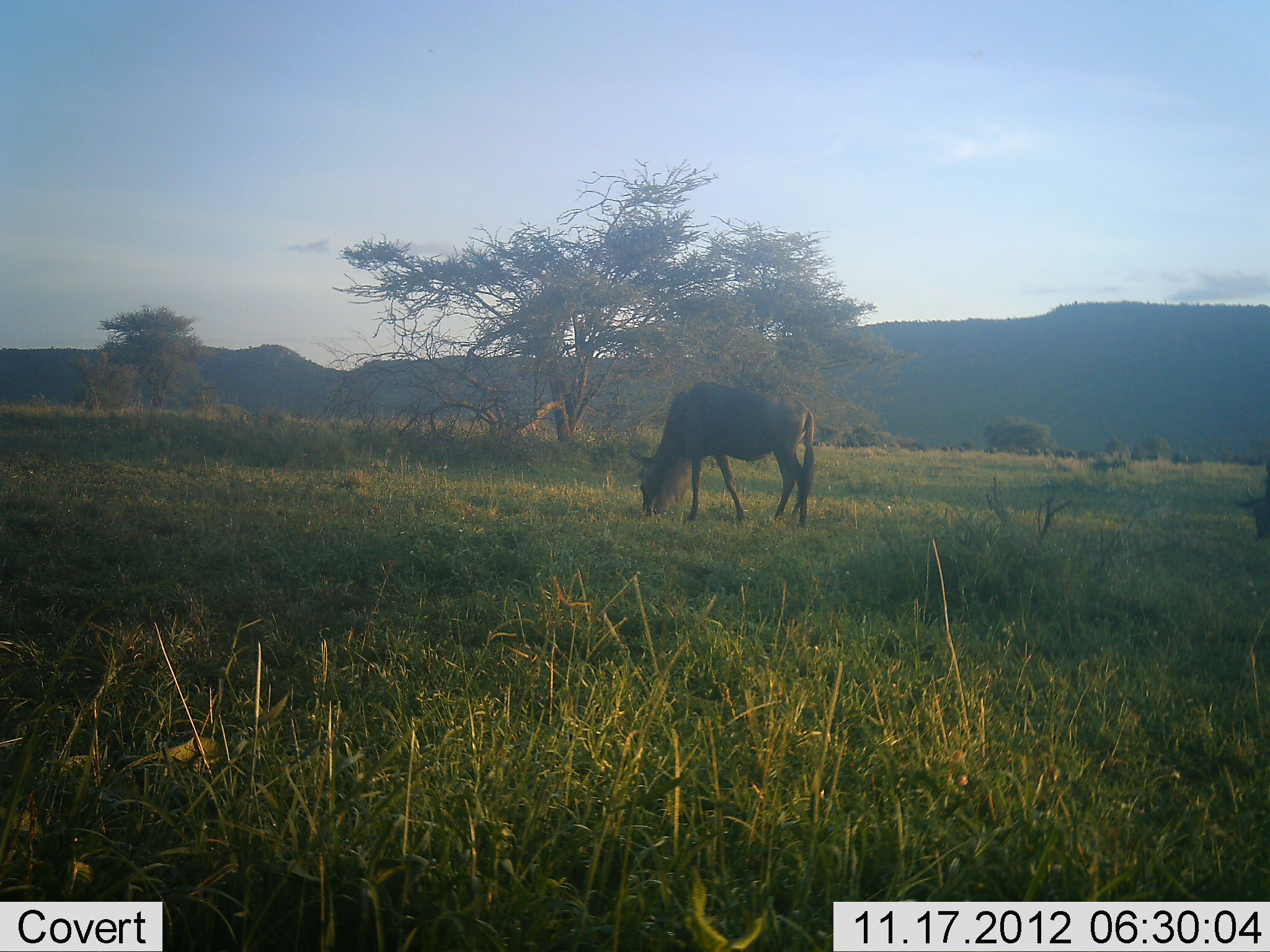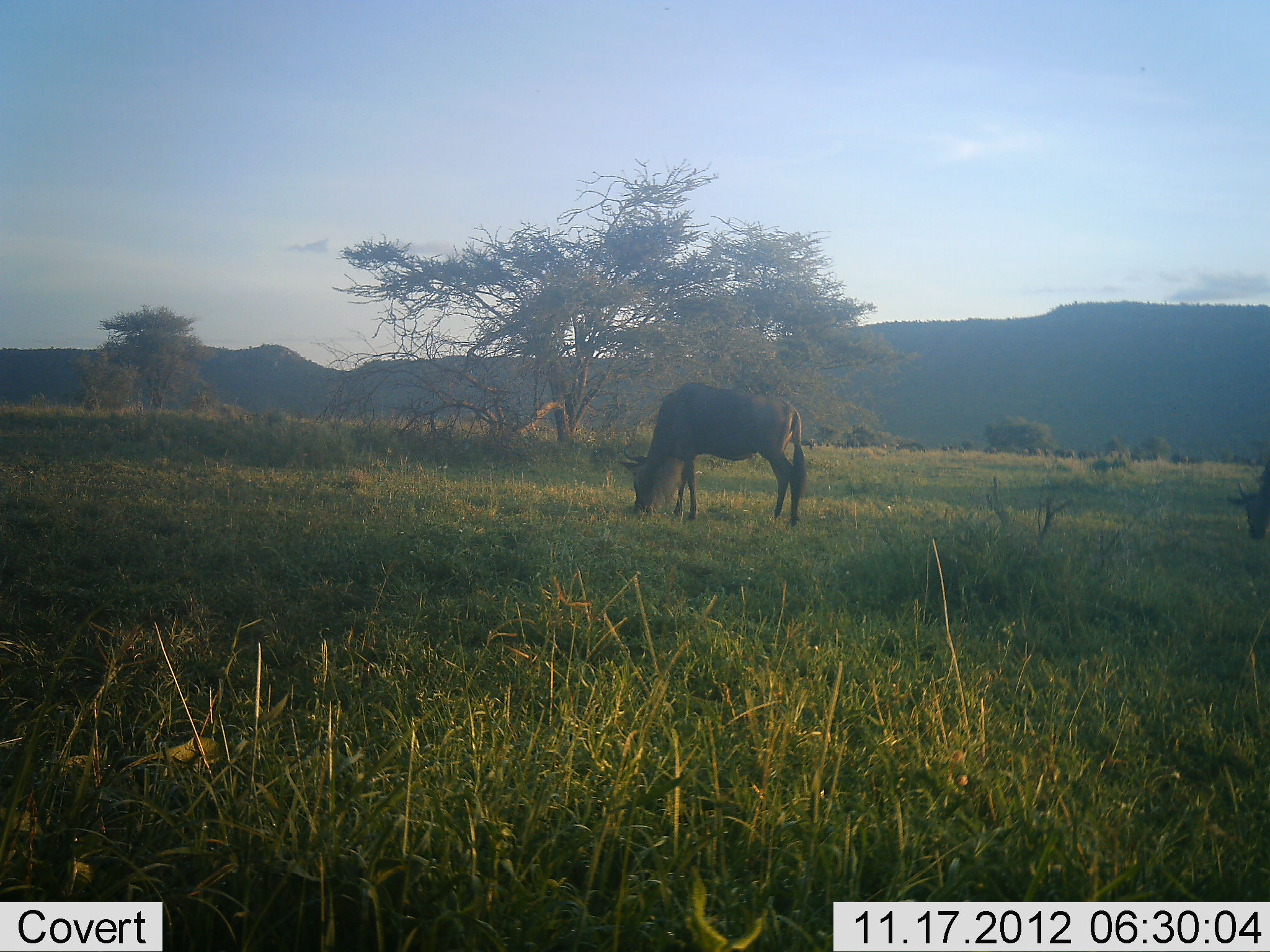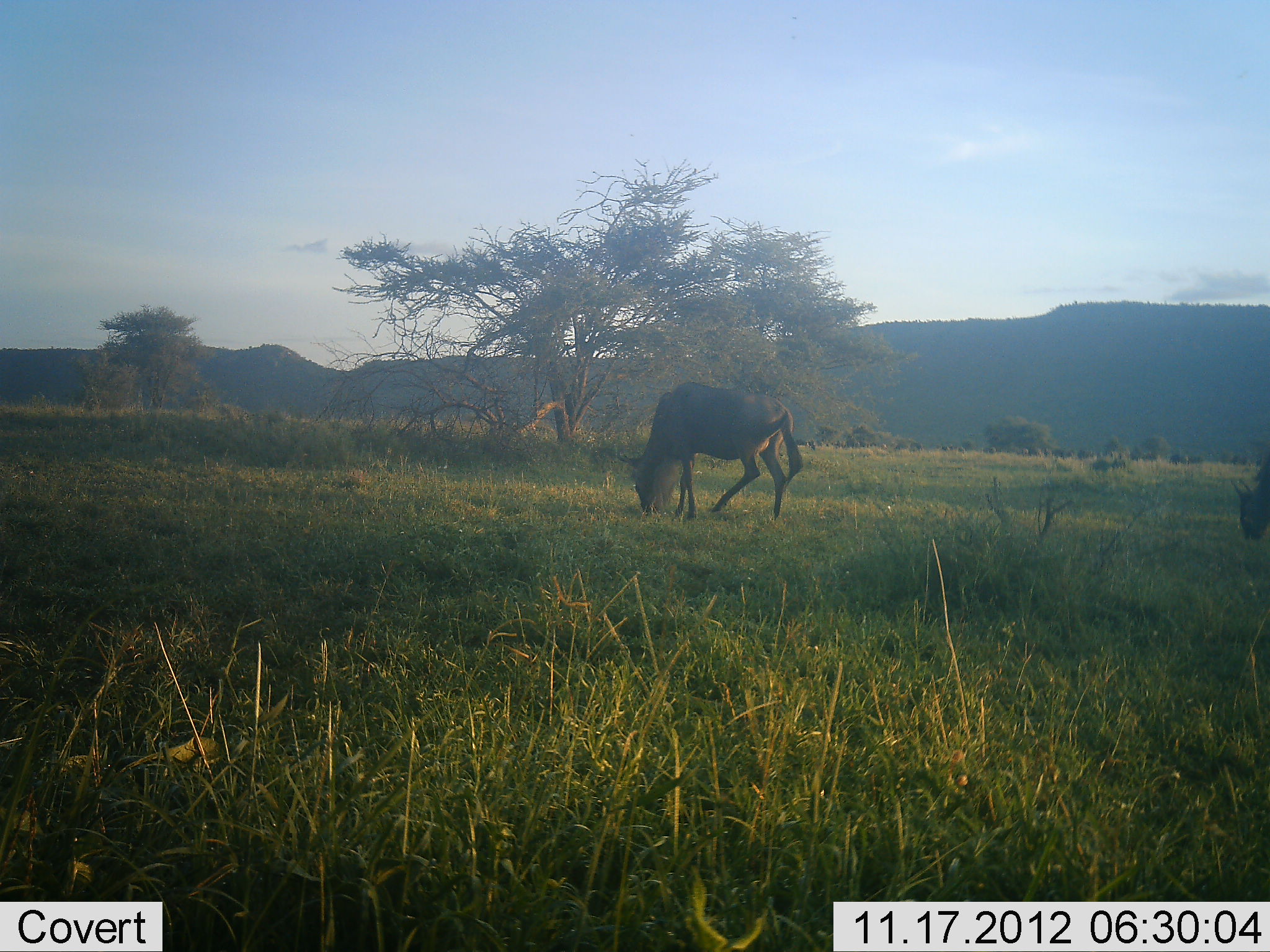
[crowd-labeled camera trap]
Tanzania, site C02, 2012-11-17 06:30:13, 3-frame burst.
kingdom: Animalia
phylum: Chordata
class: Mammalia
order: Artiodactyla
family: Bovidae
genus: Connochaetes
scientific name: Connochaetes taurinus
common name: blue wildebeest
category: wildebeest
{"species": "wildebeest (blue wildebeest) (Connochaetes taurinus)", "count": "2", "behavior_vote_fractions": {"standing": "50%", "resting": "0%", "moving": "10%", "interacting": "0%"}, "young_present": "0%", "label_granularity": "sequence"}